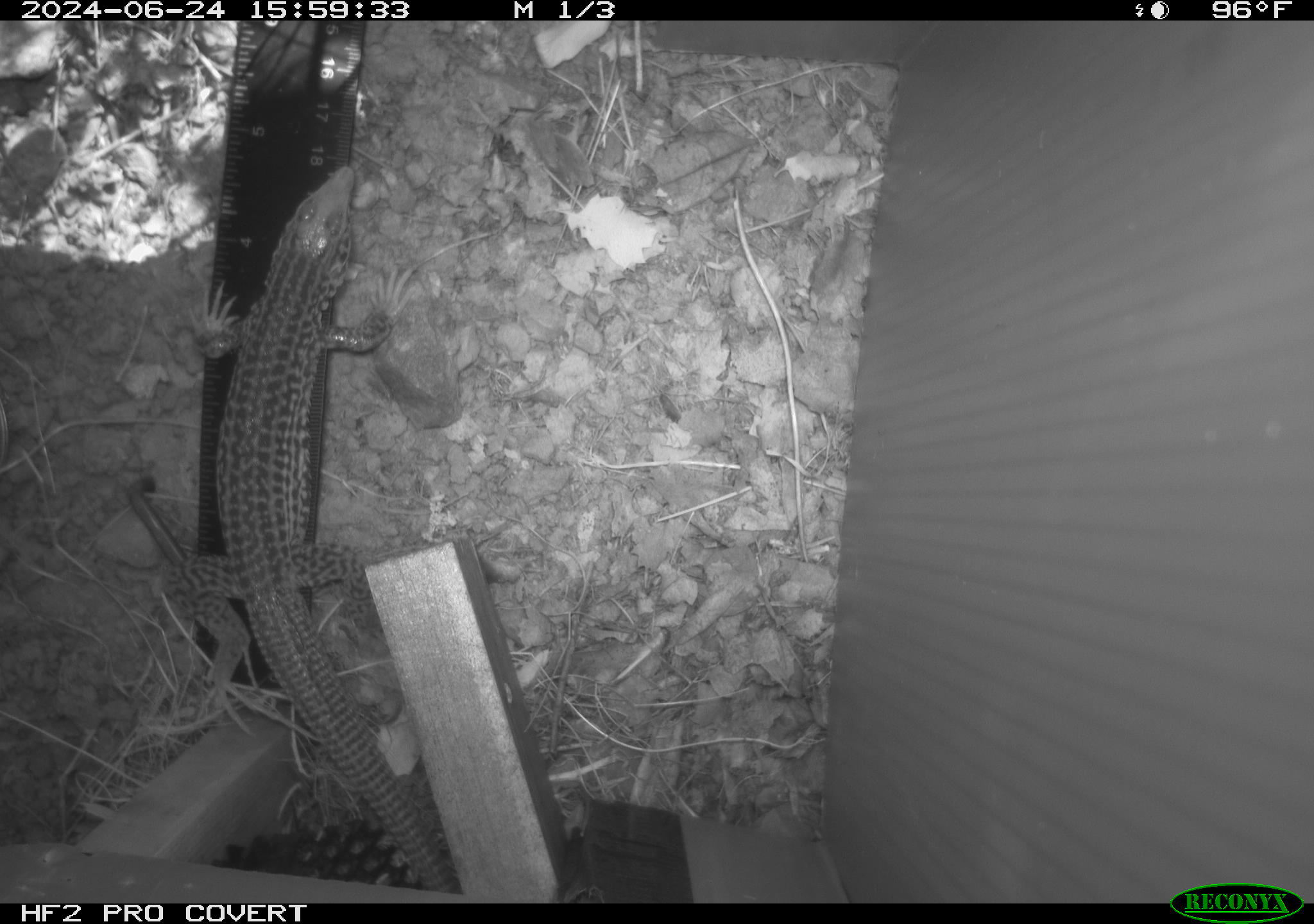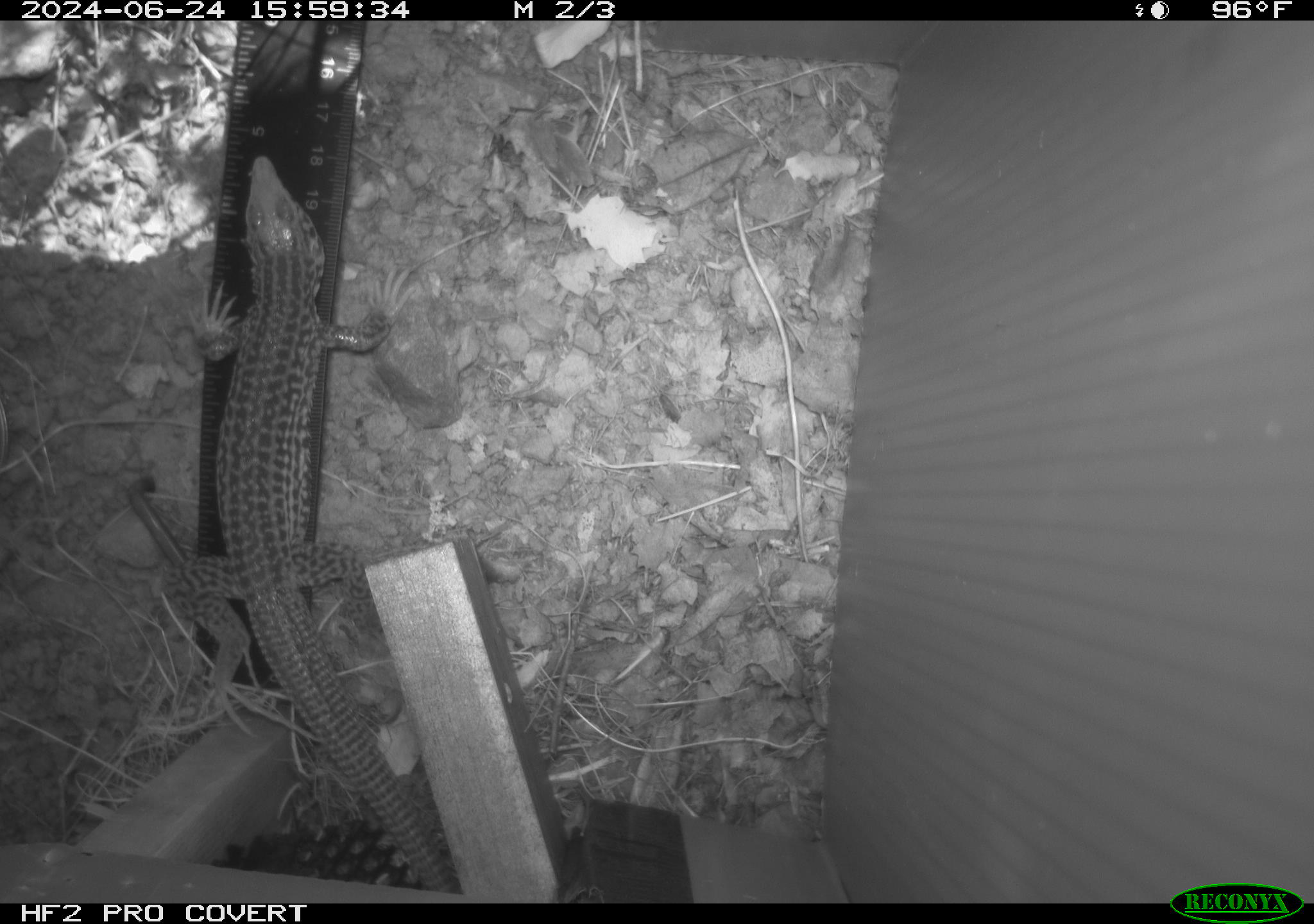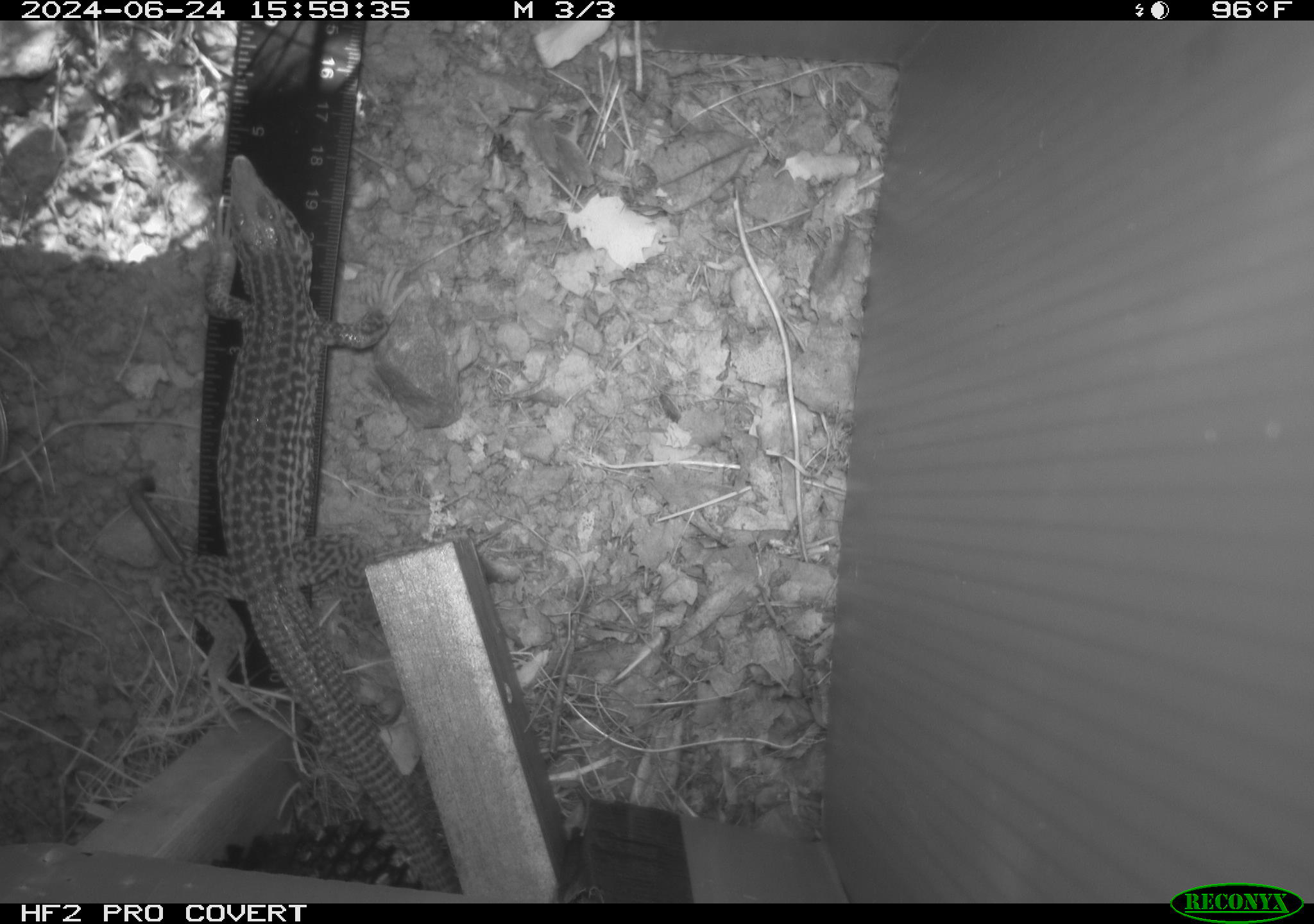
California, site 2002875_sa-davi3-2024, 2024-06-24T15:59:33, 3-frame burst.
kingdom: Animalia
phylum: Chordata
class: Reptilia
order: Squamata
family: Teiidae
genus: Aspidoscelis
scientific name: Aspidoscelis tigris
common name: western whiptail